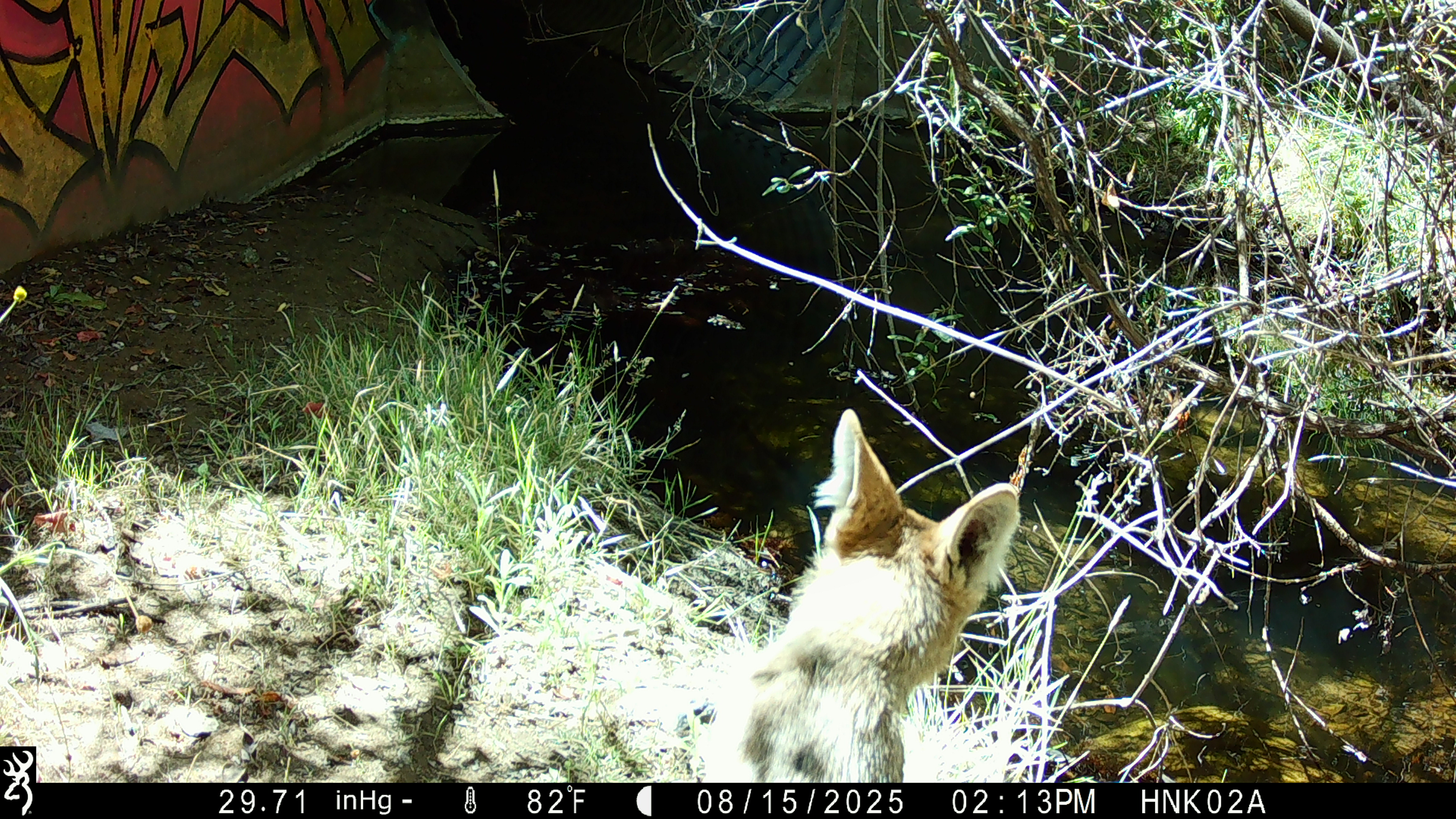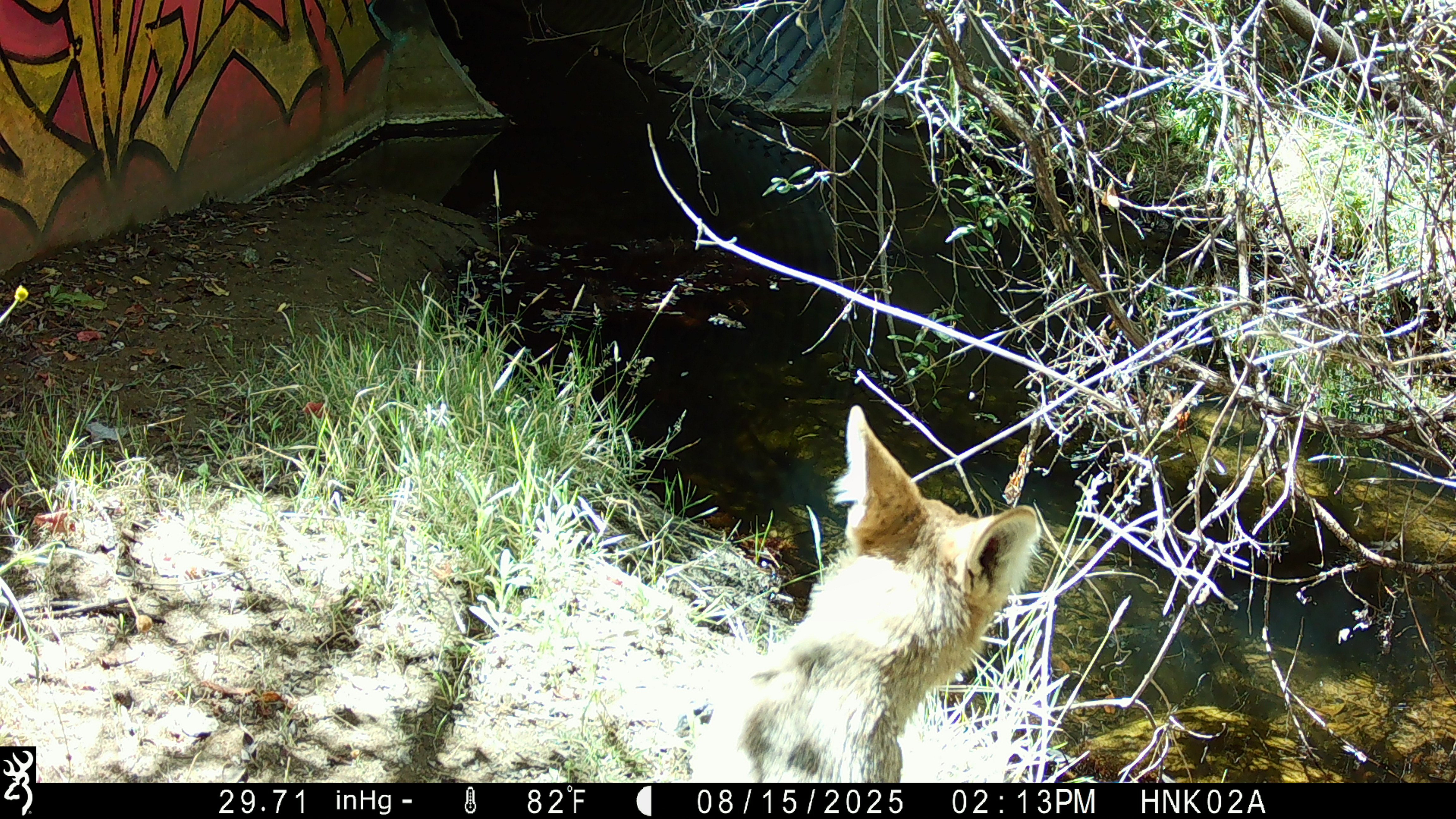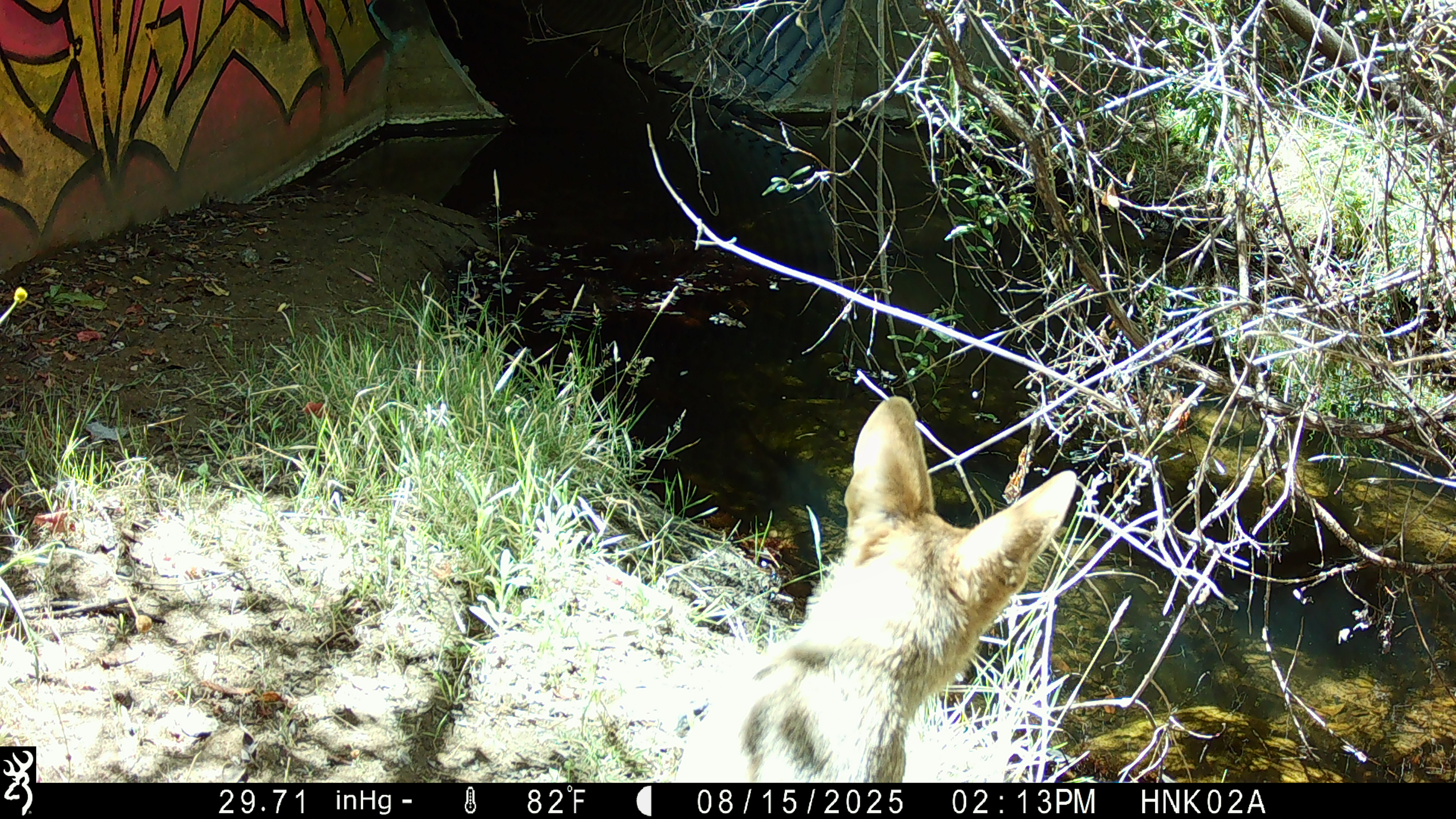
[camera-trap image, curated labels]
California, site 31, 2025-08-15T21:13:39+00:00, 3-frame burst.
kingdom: Animalia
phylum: Chordata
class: Mammalia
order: Carnivora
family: Canidae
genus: Canis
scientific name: Canis latrans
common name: coyote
Coyote (Canis latrans).